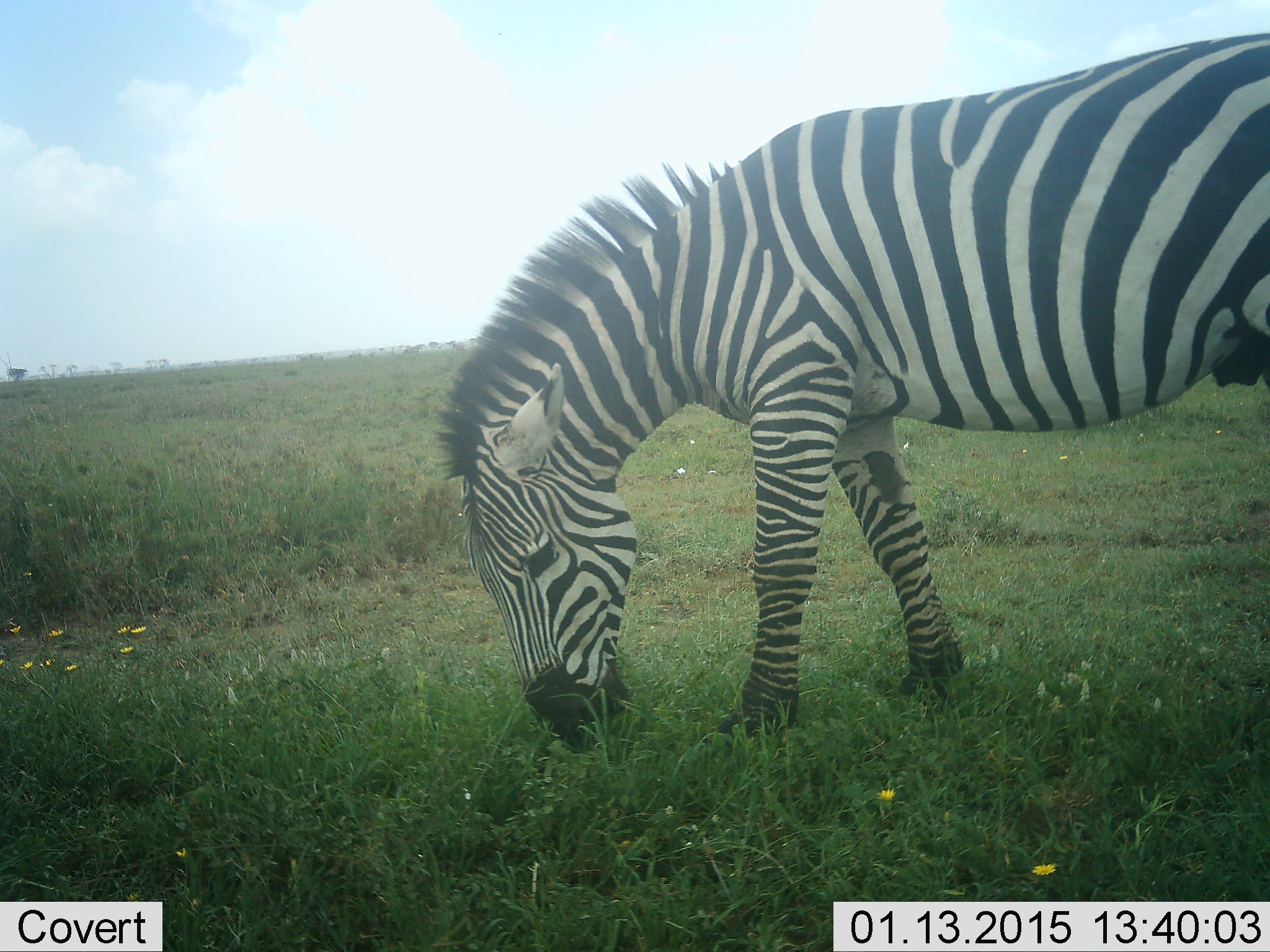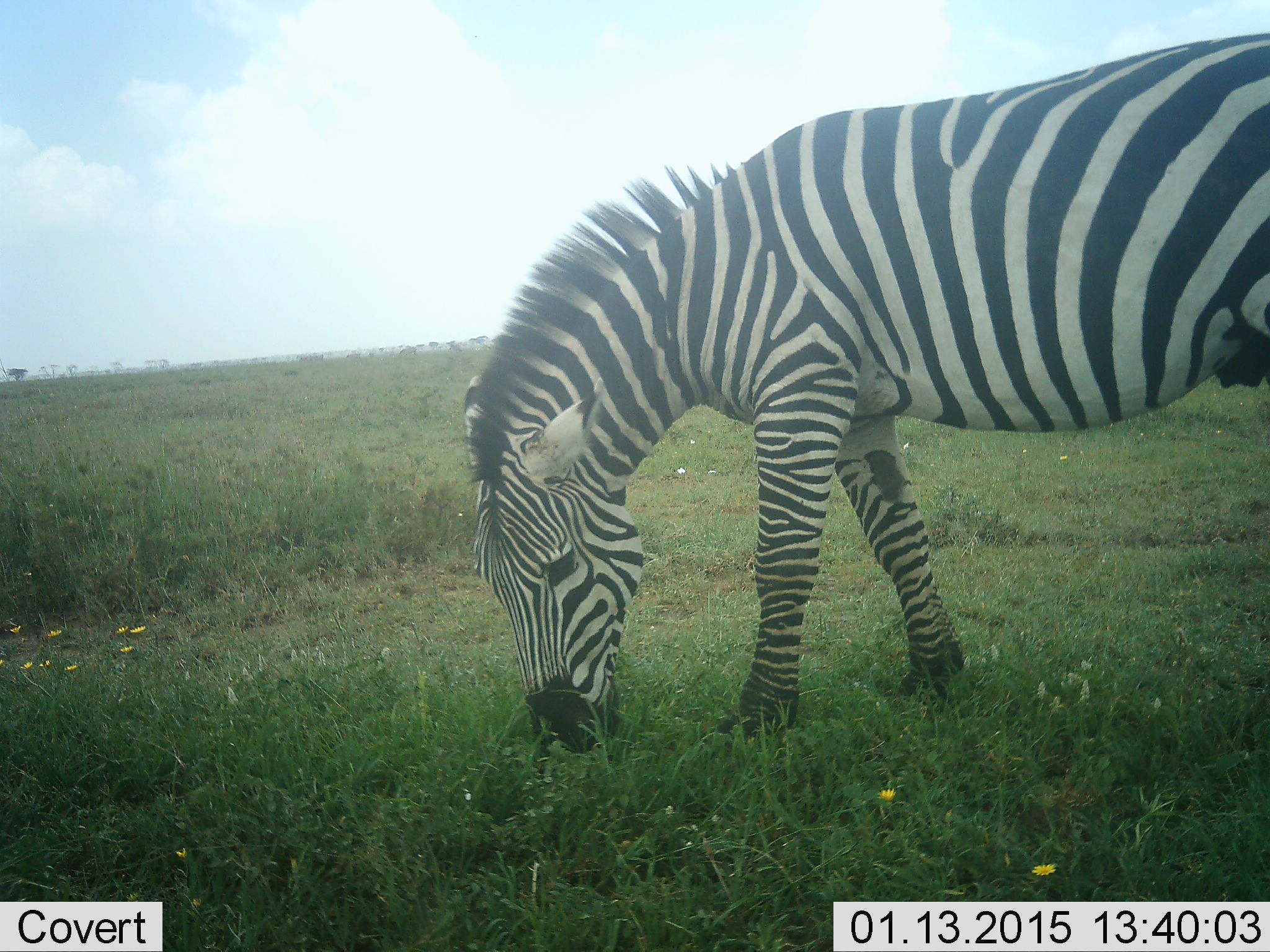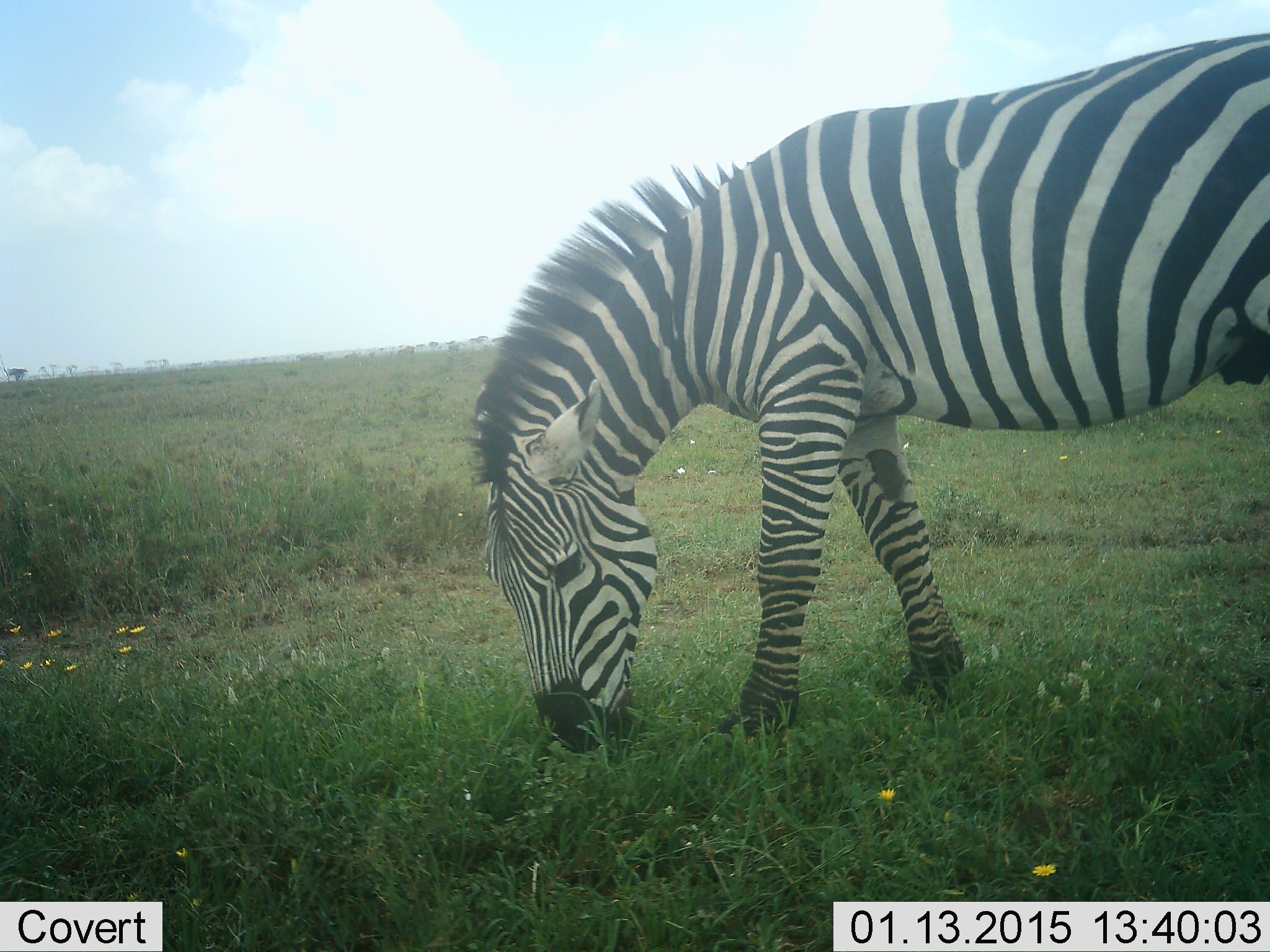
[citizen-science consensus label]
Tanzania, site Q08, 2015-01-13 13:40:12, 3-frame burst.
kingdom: Animalia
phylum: Chordata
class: Mammalia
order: Perissodactyla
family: Equidae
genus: Equus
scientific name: Equus quagga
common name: plains zebra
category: zebra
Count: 1.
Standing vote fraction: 10%.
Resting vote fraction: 0%.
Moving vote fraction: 0%.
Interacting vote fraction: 0%.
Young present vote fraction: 0%.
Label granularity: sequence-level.